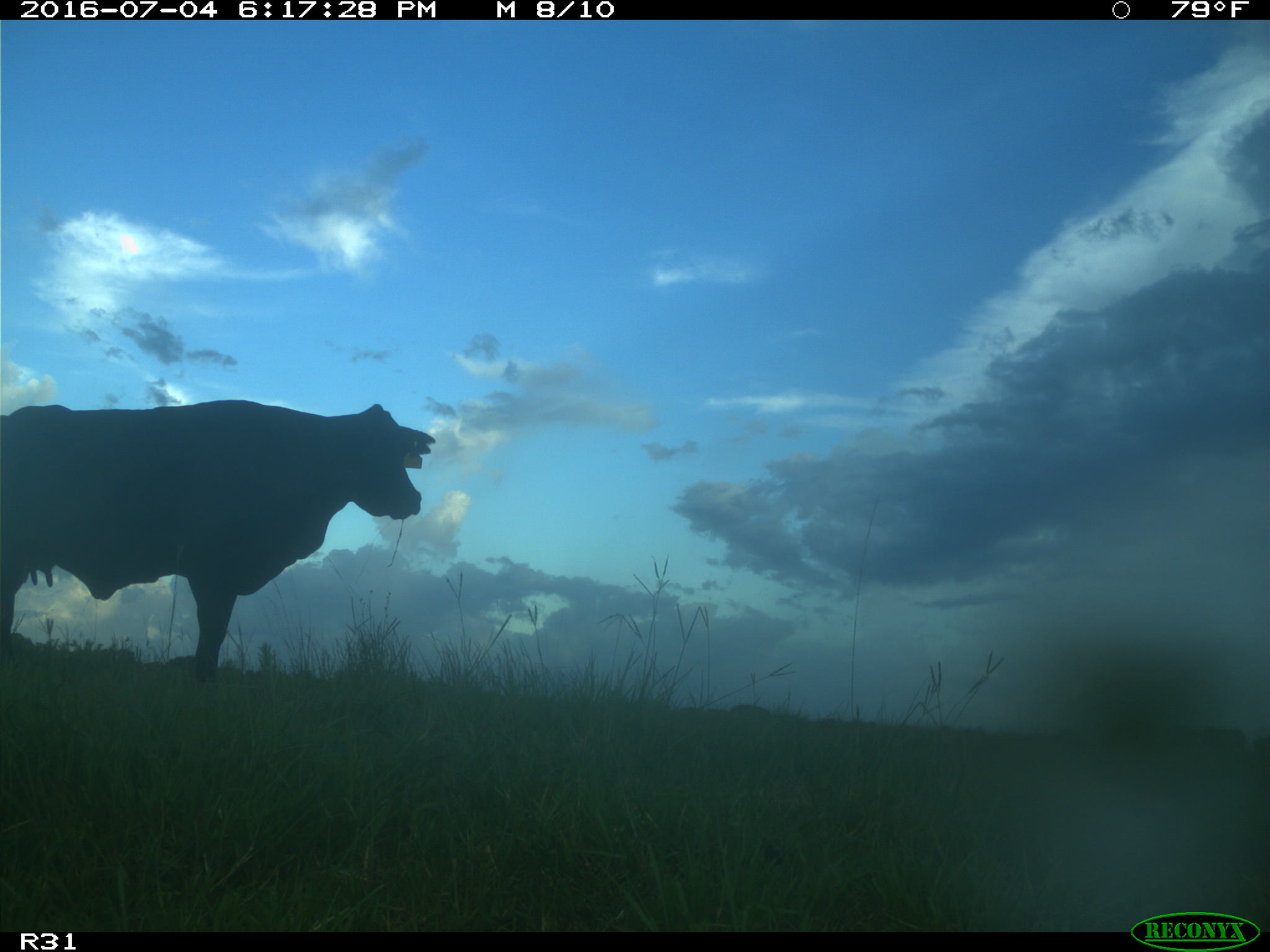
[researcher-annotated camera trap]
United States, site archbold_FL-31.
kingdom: Animalia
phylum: Chordata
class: Mammalia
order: Artiodactyla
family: Bovidae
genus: Bos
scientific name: Bos taurus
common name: domestic cow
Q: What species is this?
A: Bos taurus (domestic cow).